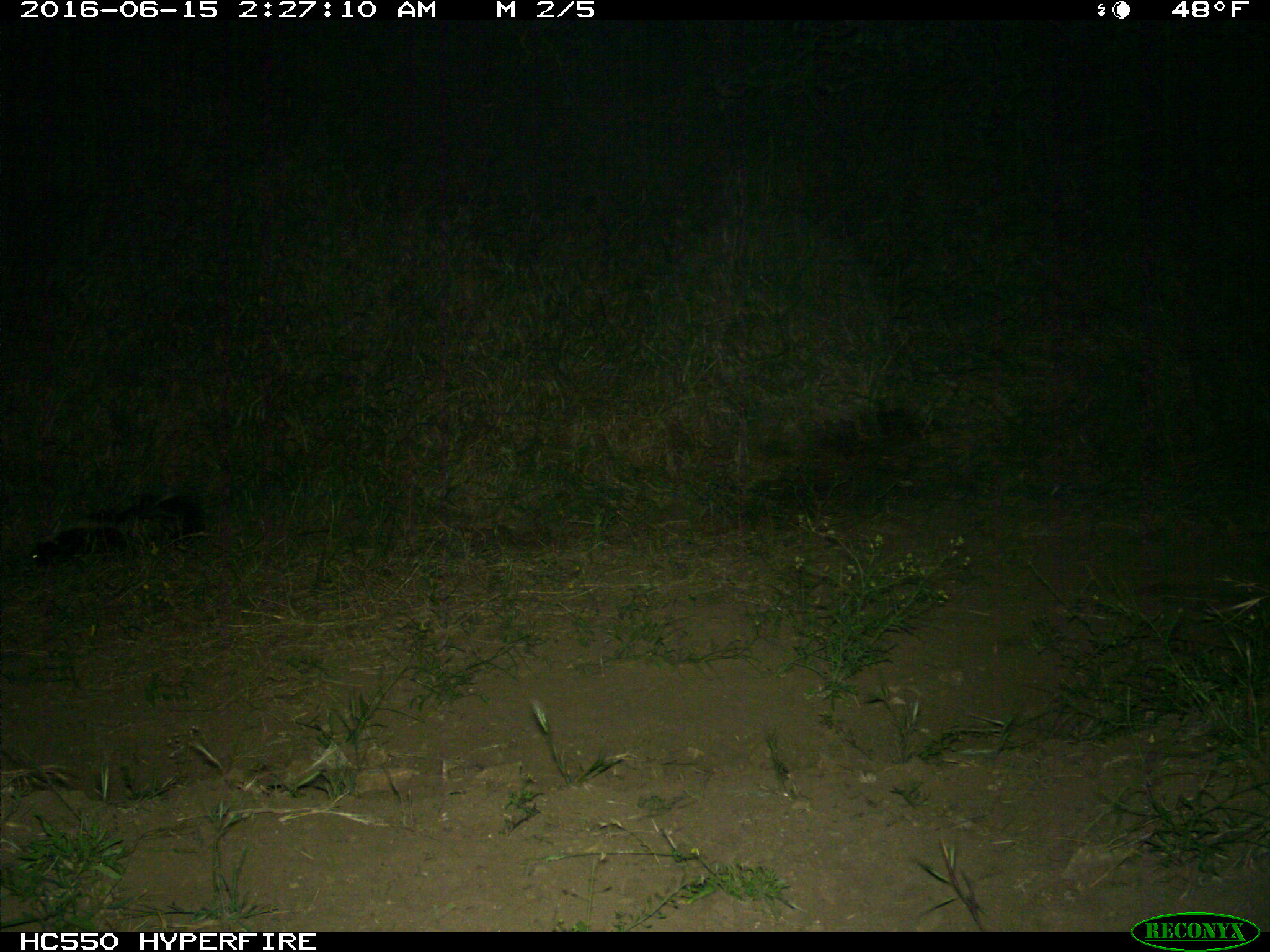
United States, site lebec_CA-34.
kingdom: Animalia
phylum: Chordata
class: Mammalia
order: Carnivora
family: Mephitidae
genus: Mephitis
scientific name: Mephitis mephitis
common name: striped skunk